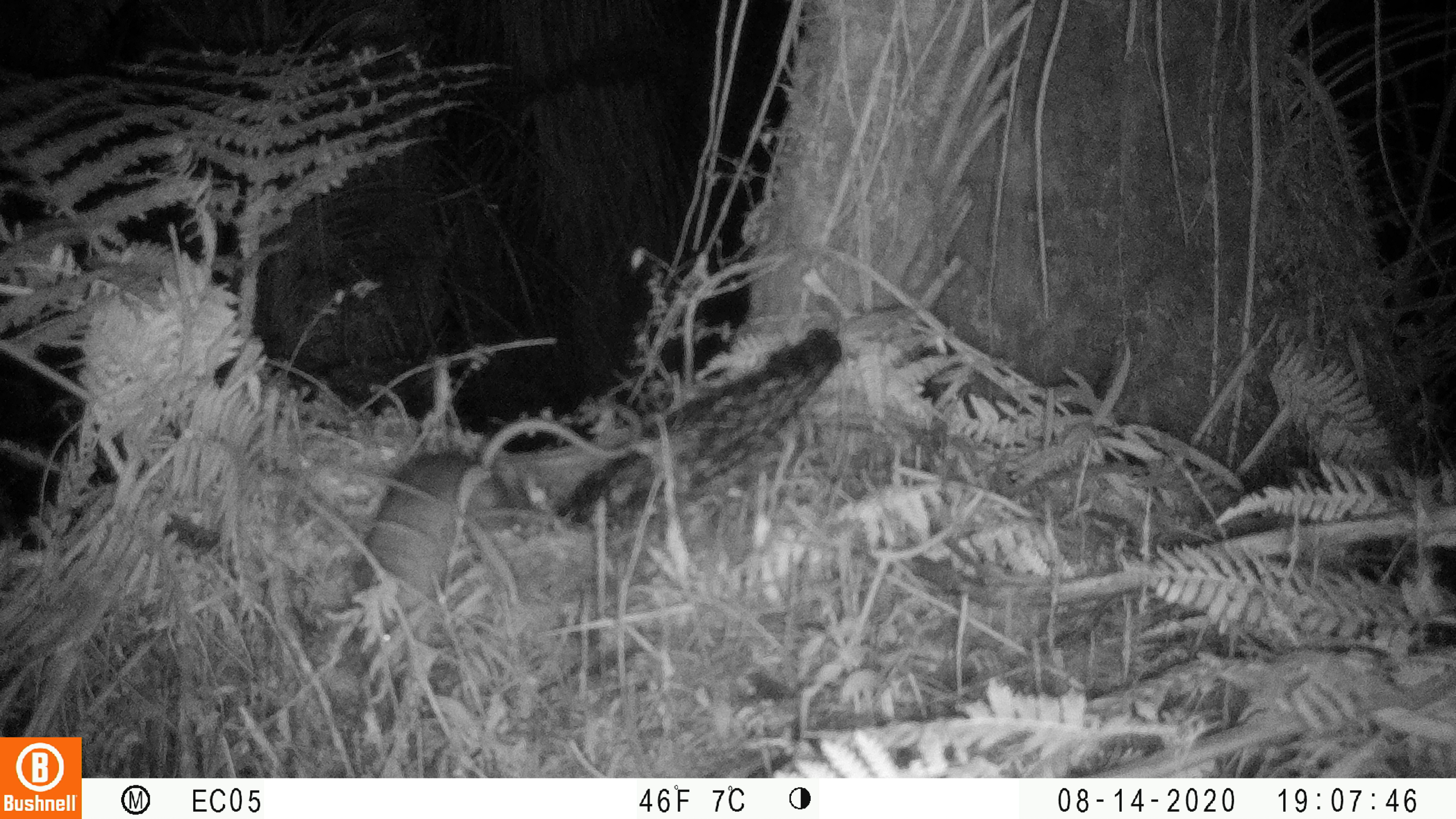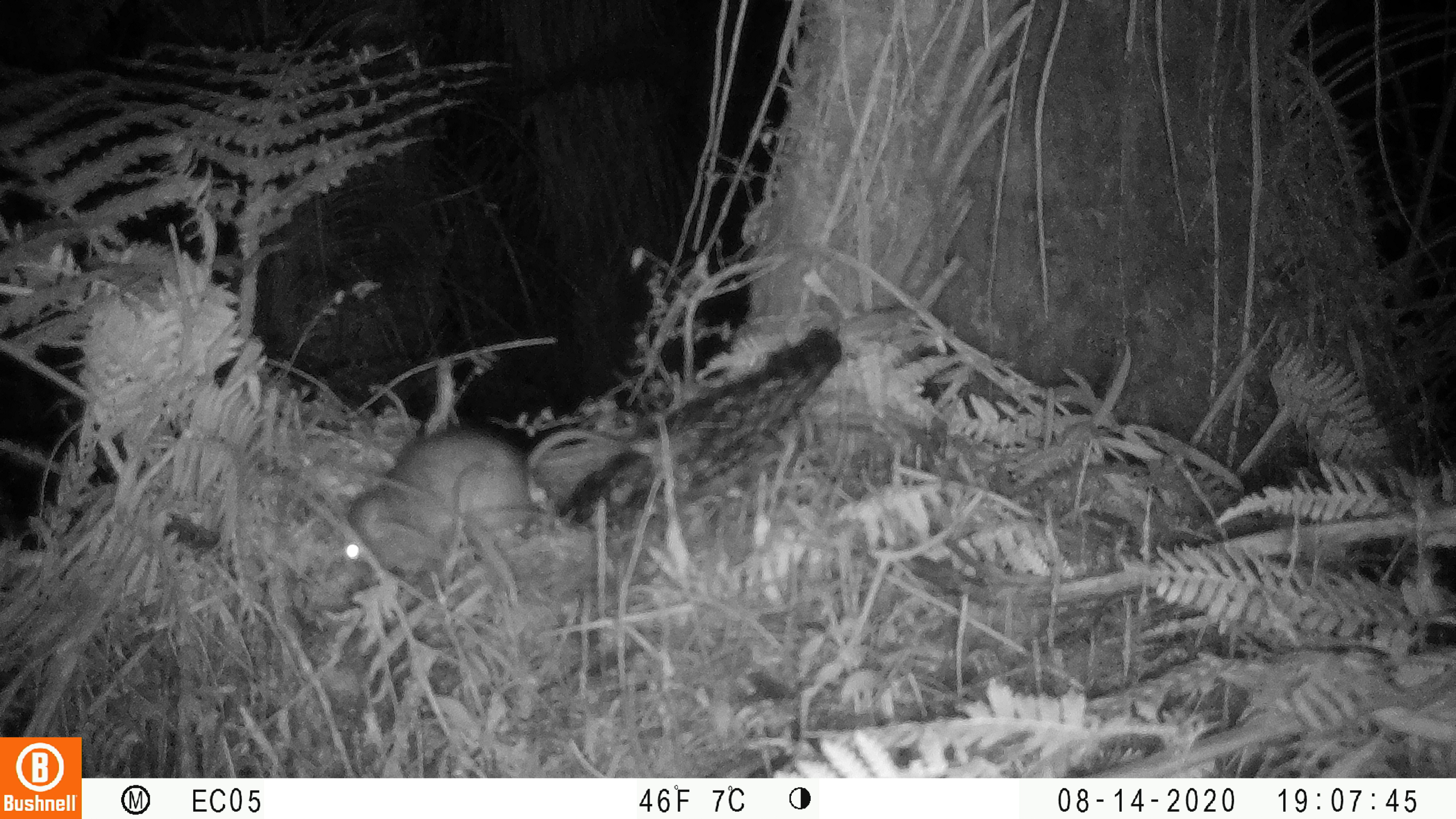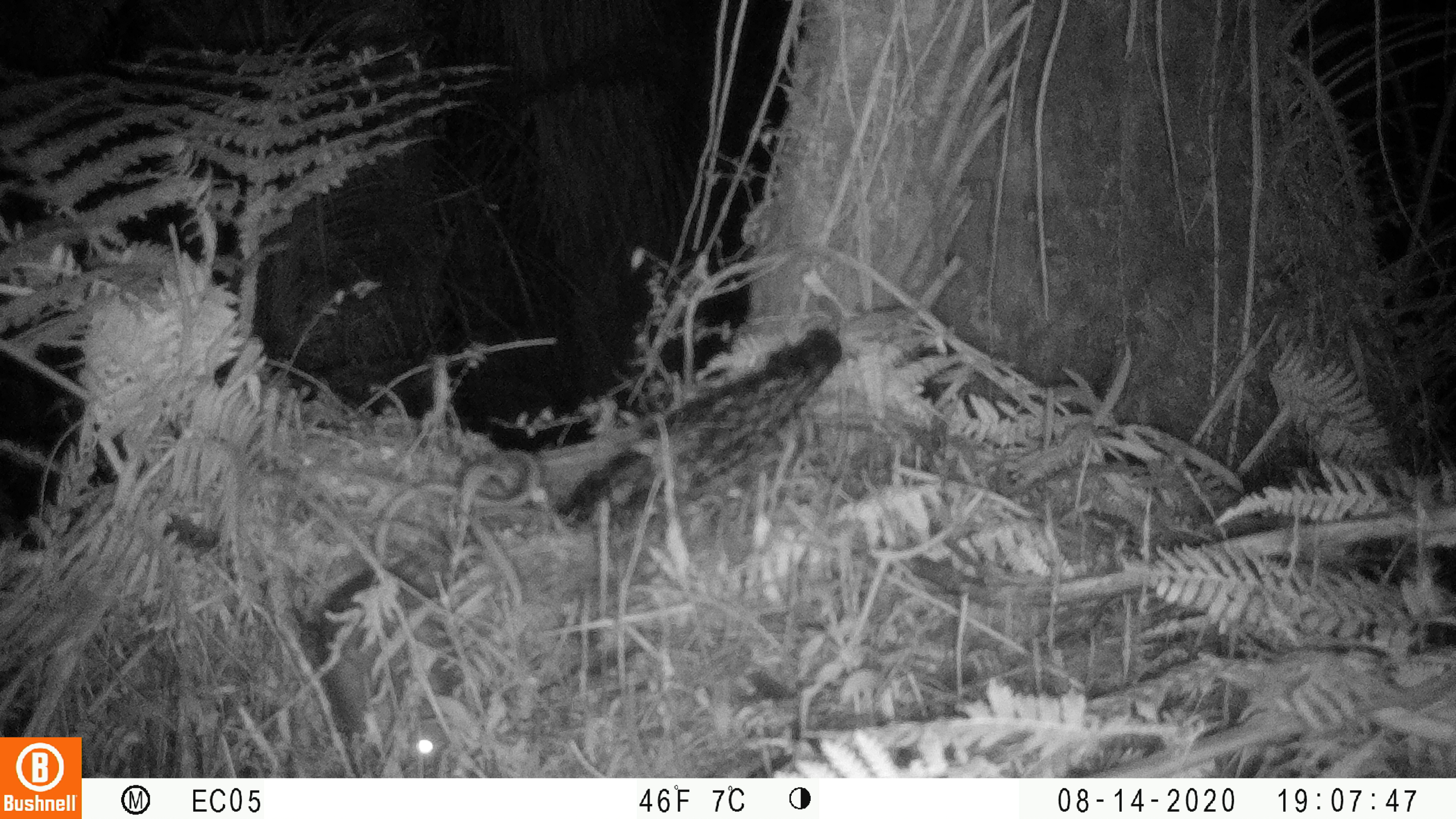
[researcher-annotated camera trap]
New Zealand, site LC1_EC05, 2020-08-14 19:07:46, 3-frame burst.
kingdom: Animalia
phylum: Chordata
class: Mammalia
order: Rodentia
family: Muridae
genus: Rattus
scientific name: Rattus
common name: rat